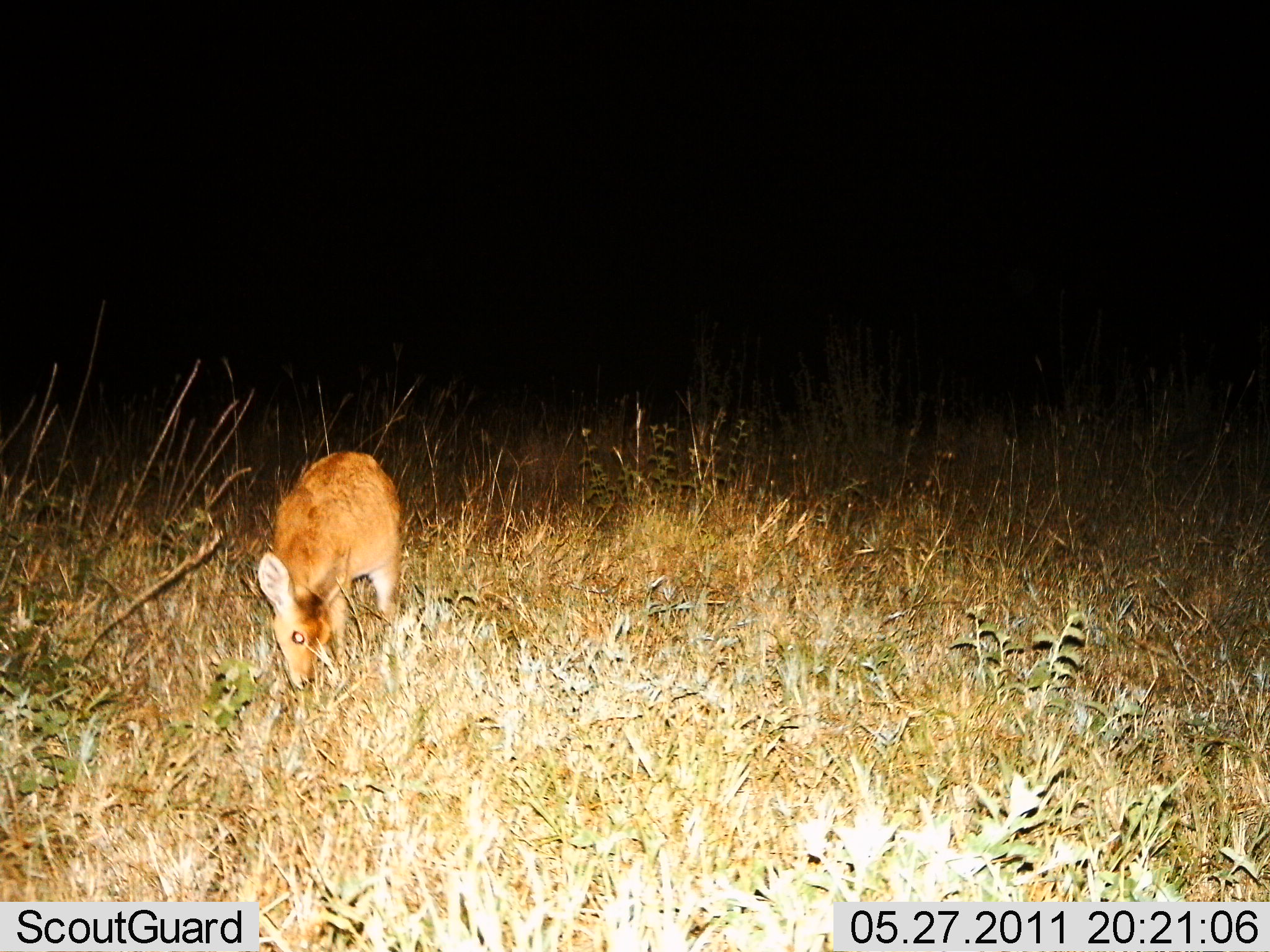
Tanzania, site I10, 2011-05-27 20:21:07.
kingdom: Animalia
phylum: Chordata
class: Mammalia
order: Artiodactyla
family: Bovidae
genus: Redunca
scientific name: Redunca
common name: reedbuck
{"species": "reedbuck (Redunca)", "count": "1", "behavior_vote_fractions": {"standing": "9%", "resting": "0%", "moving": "0%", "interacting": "0%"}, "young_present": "0%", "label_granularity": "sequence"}